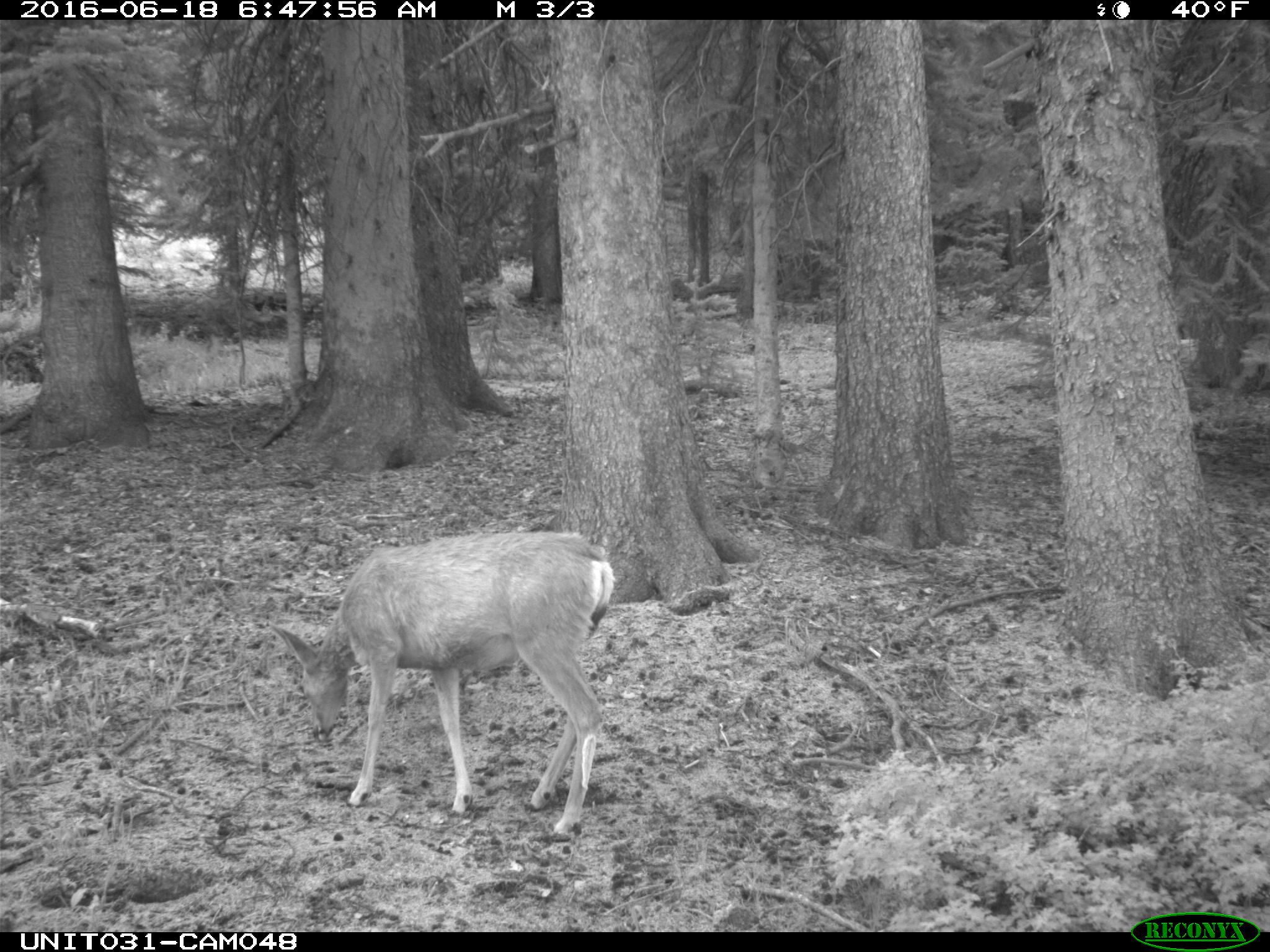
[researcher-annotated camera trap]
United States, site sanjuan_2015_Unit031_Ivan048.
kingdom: Animalia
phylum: Chordata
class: Mammalia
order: Artiodactyla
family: Cervidae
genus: Odocoileus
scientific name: Odocoileus hemionus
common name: mule deer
Odocoileus hemionus (mule deer).